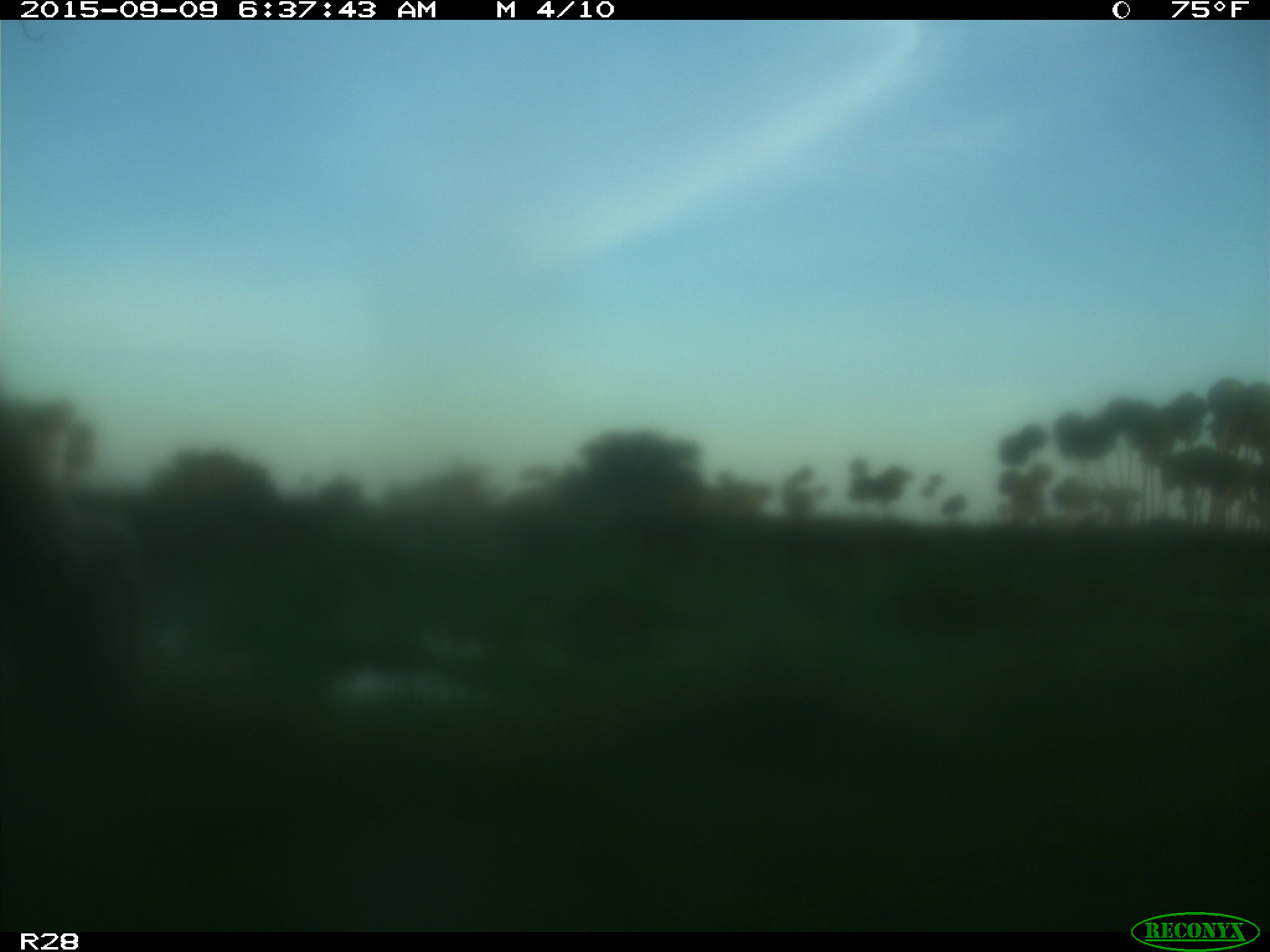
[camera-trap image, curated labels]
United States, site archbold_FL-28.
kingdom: Animalia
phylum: Chordata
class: Mammalia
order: Artiodactyla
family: Bovidae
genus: Bos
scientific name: Bos taurus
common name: domestic cow